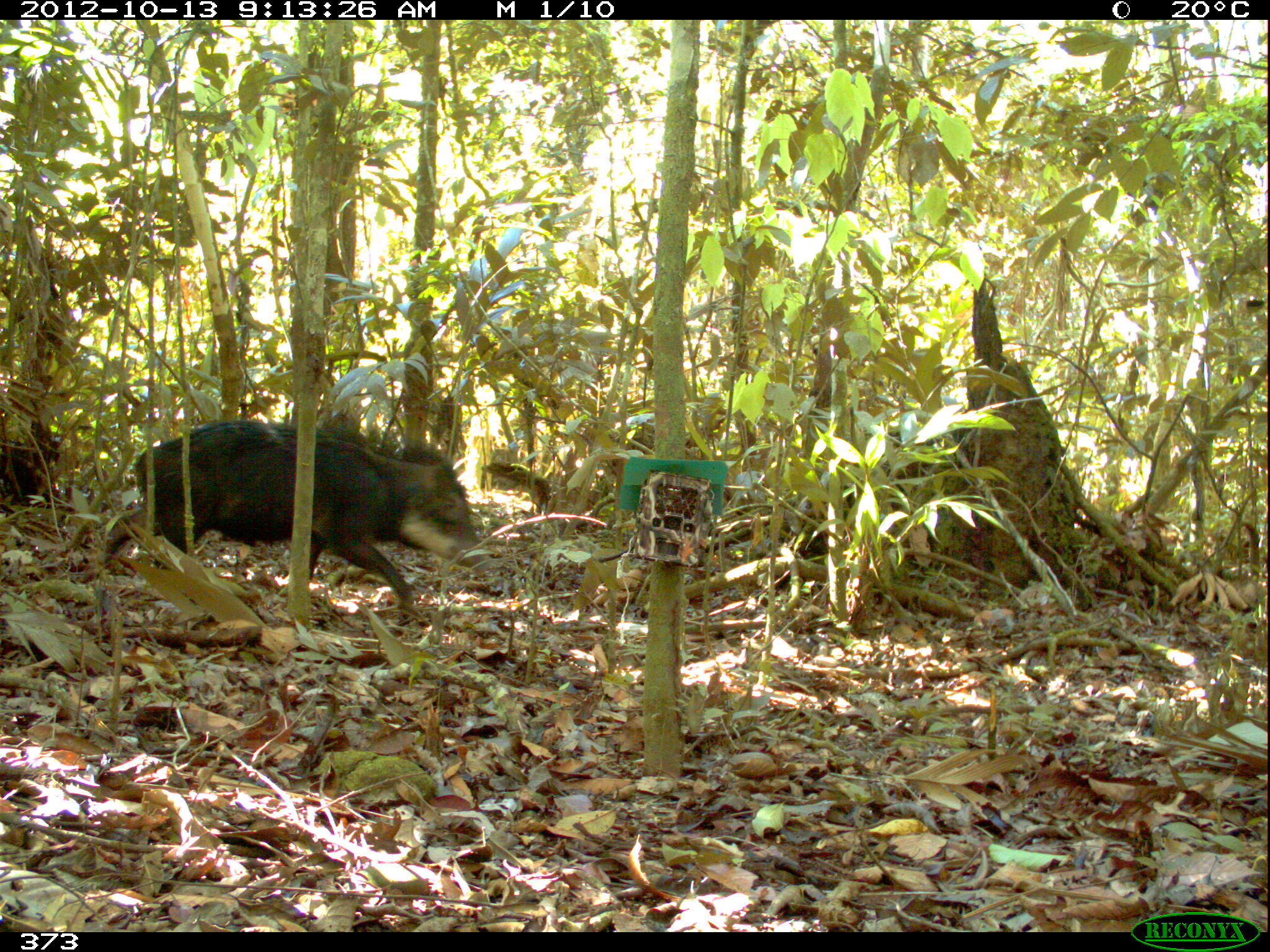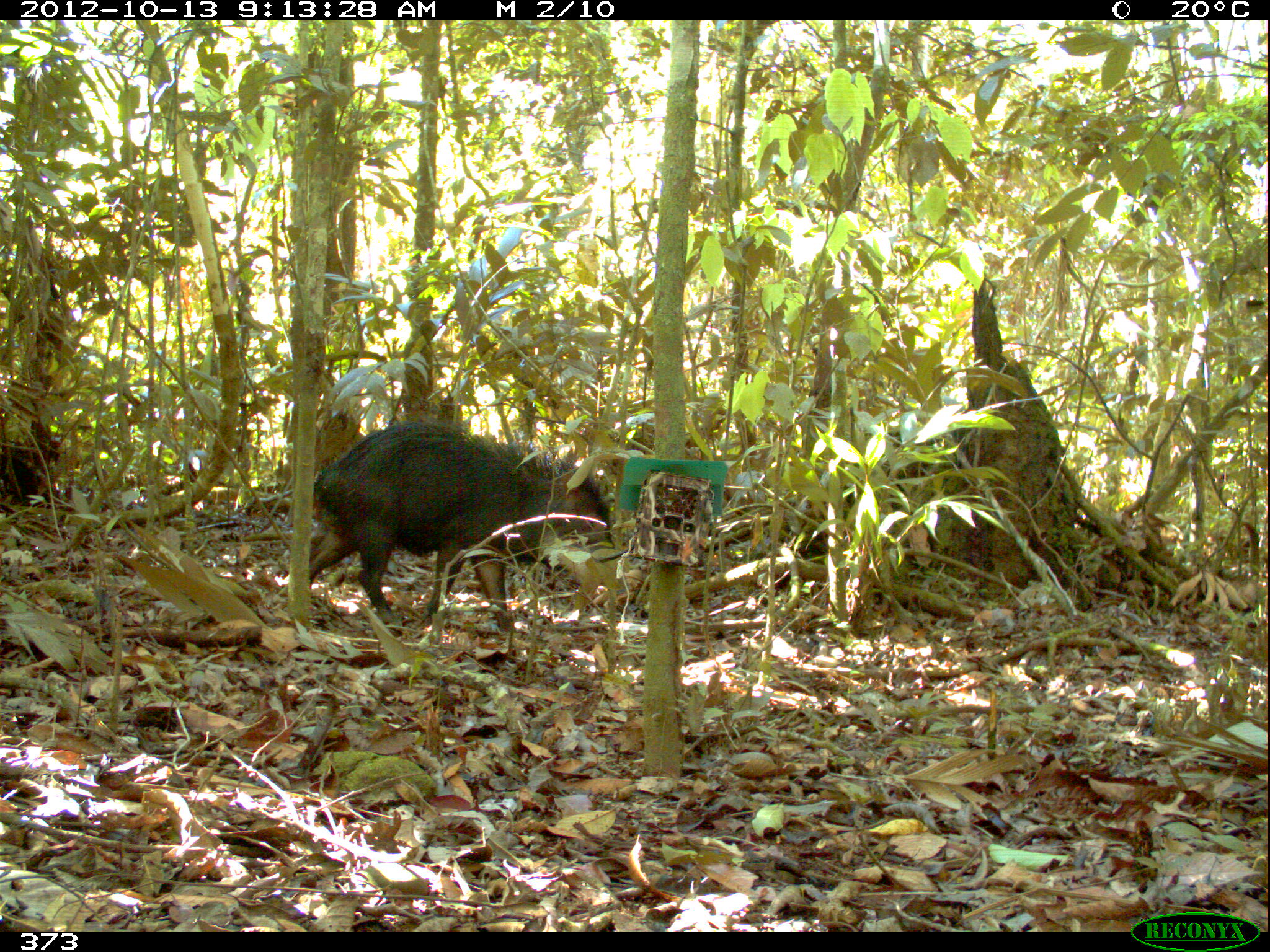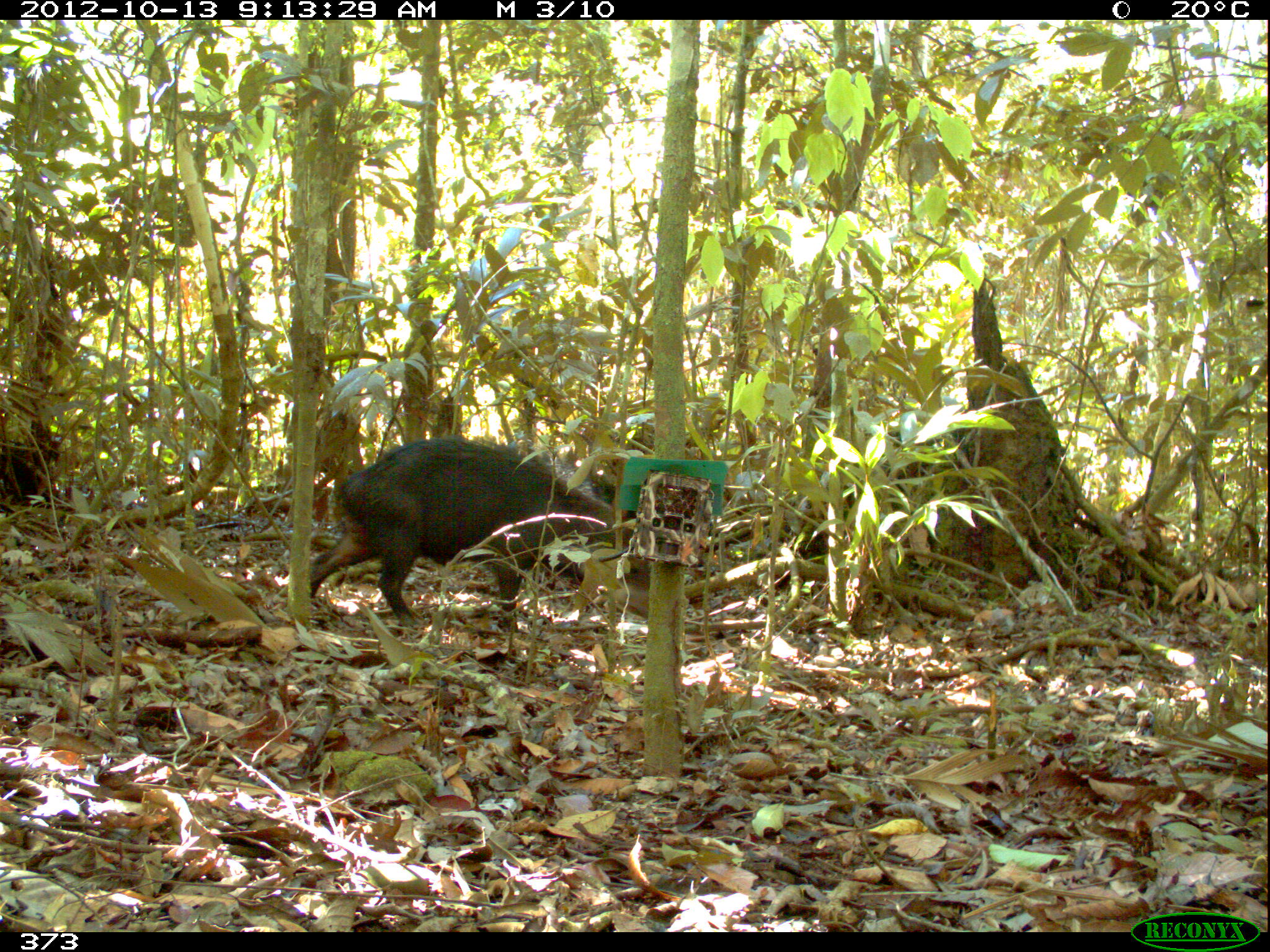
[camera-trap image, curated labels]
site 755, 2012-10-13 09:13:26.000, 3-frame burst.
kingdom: Animalia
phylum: Chordata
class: Mammalia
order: Artiodactyla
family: Tayassuidae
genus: Tayassu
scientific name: Tayassu pecari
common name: white-lipped peccary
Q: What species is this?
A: Tayassu pecari (white-lipped peccary).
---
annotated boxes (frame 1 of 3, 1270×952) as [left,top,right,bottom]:
tayassu pecari: [92,420,498,609]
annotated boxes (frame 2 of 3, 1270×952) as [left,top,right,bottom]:
tayassu pecari: [307,418,612,633]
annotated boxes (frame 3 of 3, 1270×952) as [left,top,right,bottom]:
tayassu pecari: [305,435,649,633]; [506,436,636,518]